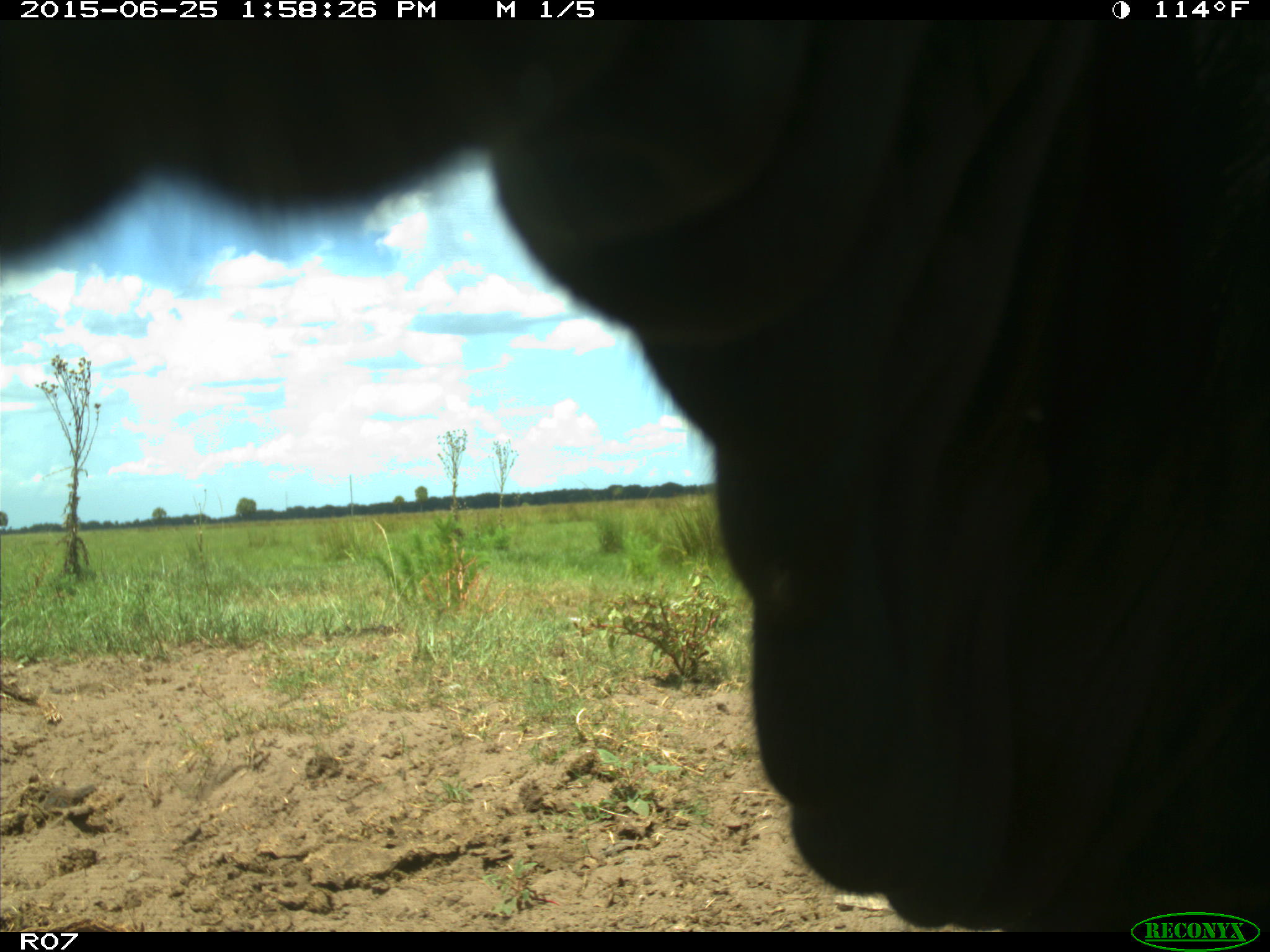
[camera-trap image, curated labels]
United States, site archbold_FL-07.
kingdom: Animalia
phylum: Chordata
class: Mammalia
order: Artiodactyla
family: Bovidae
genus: Bos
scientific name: Bos taurus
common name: domestic cow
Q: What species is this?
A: Bos taurus (domestic cow).